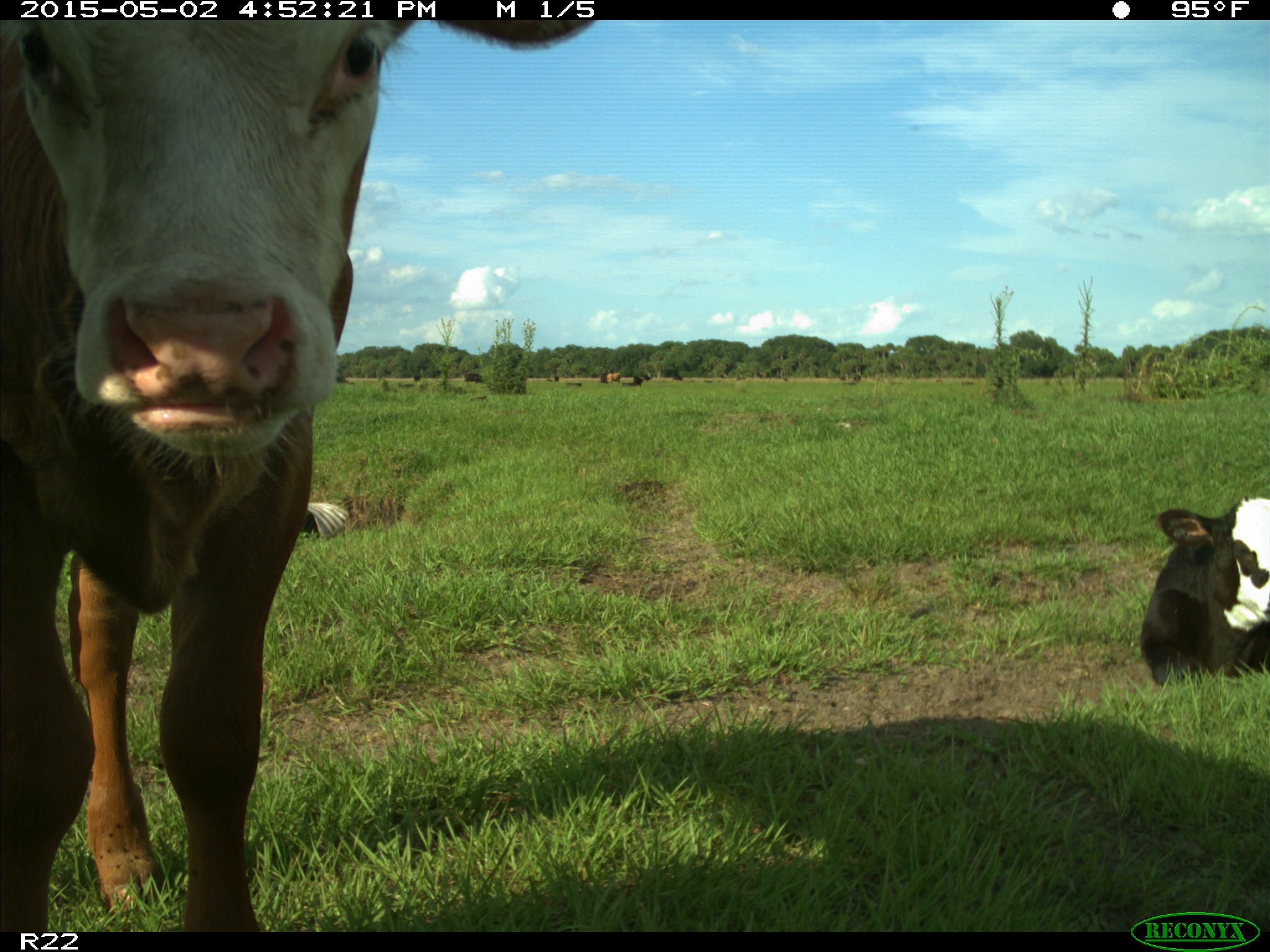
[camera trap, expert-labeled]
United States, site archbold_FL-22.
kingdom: Animalia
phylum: Chordata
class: Mammalia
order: Artiodactyla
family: Bovidae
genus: Bos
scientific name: Bos taurus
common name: domestic cow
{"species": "Bos taurus (domestic cow)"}